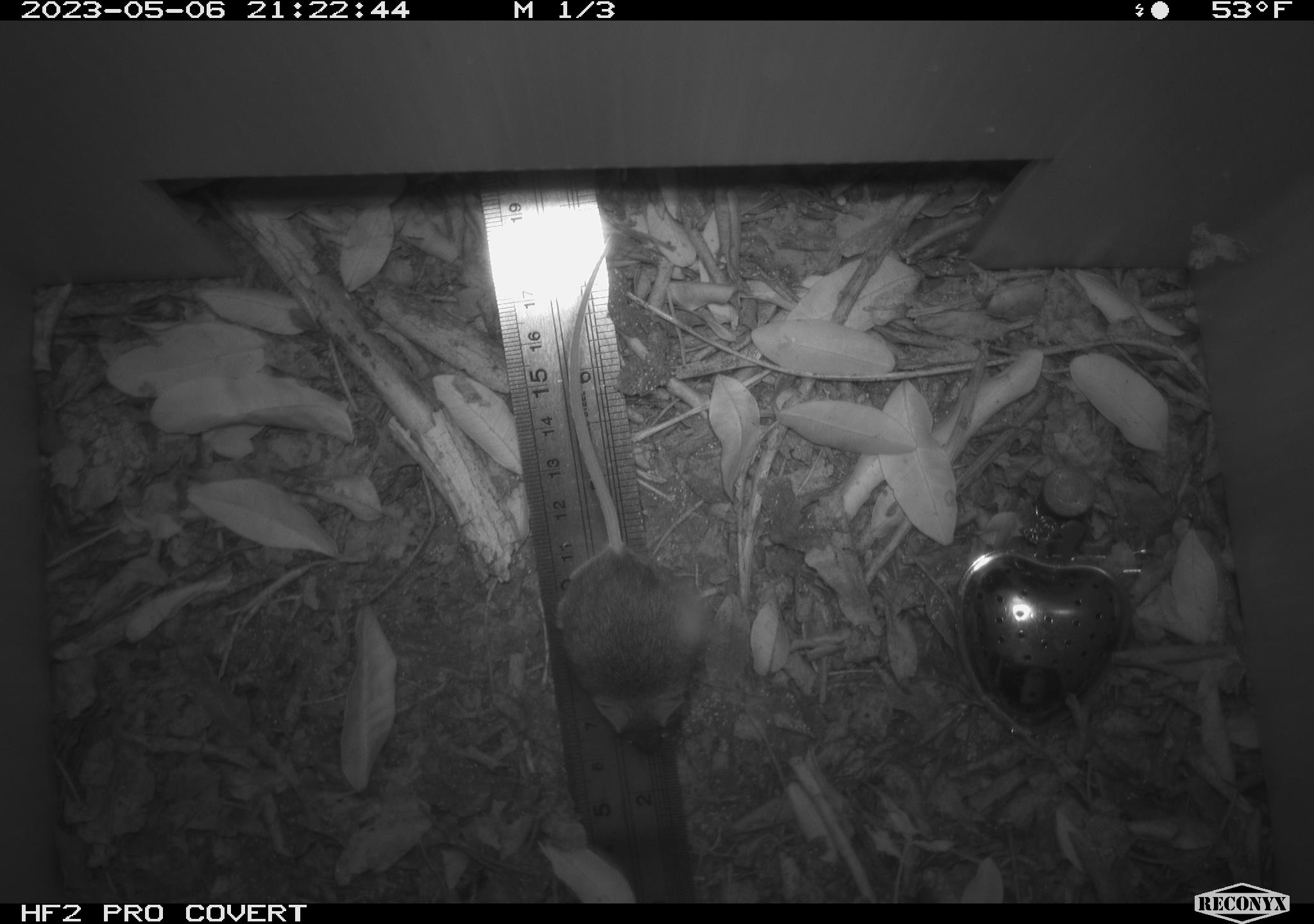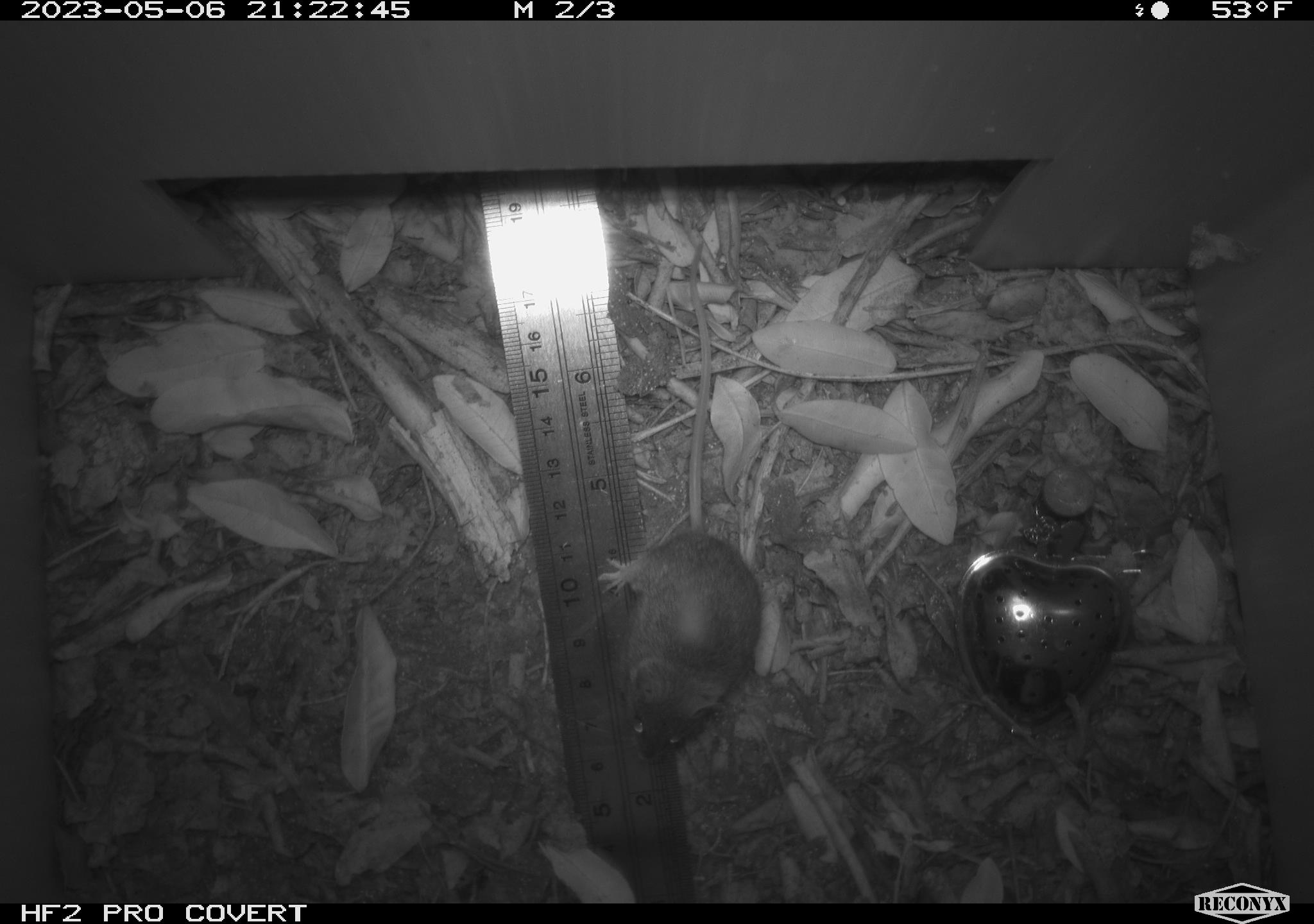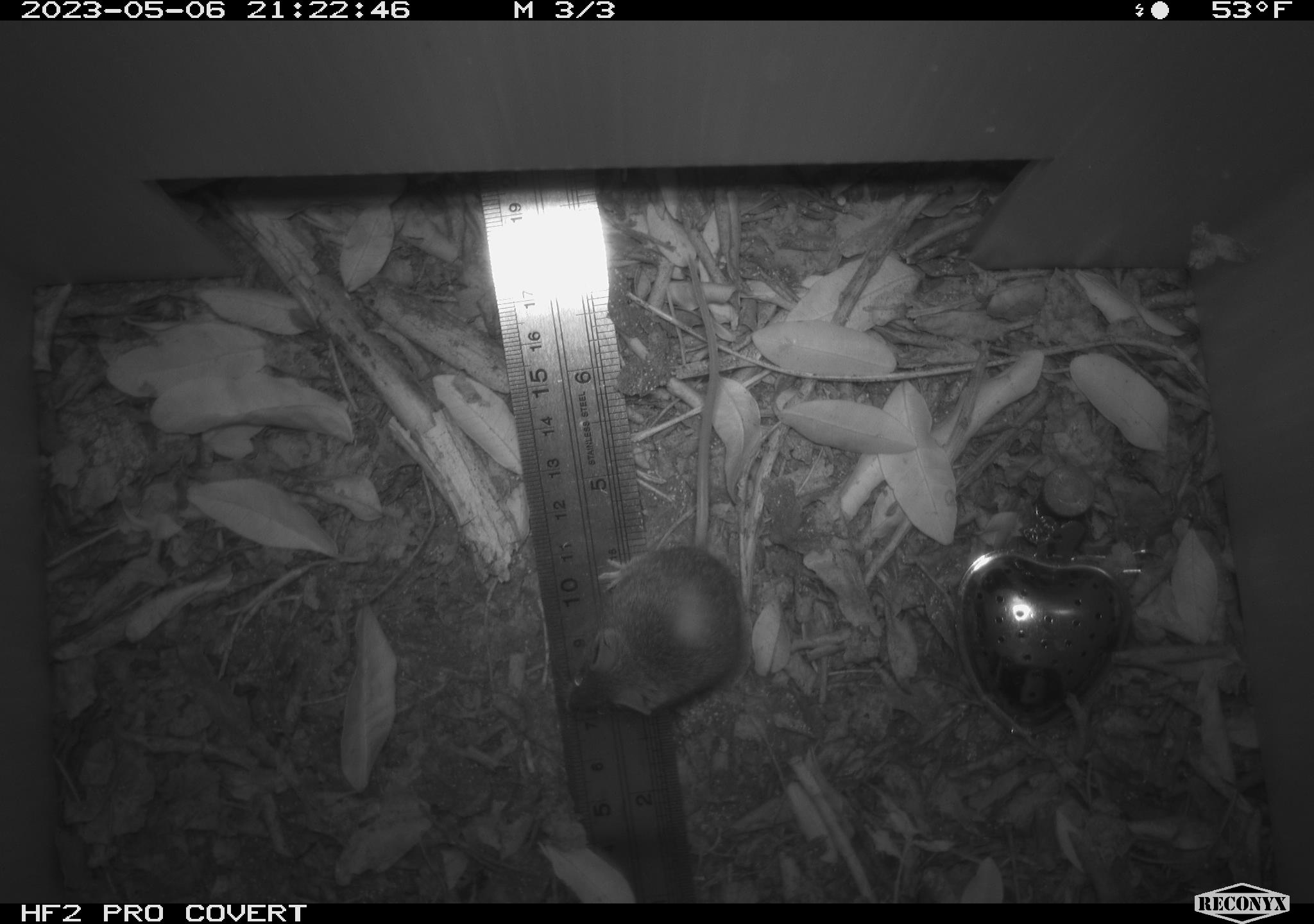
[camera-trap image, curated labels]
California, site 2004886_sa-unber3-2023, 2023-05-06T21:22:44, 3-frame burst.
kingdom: Animalia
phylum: Chordata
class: Mammalia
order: Rodentia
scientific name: Rodentia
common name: mouse species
Mouse species (Rodentia).